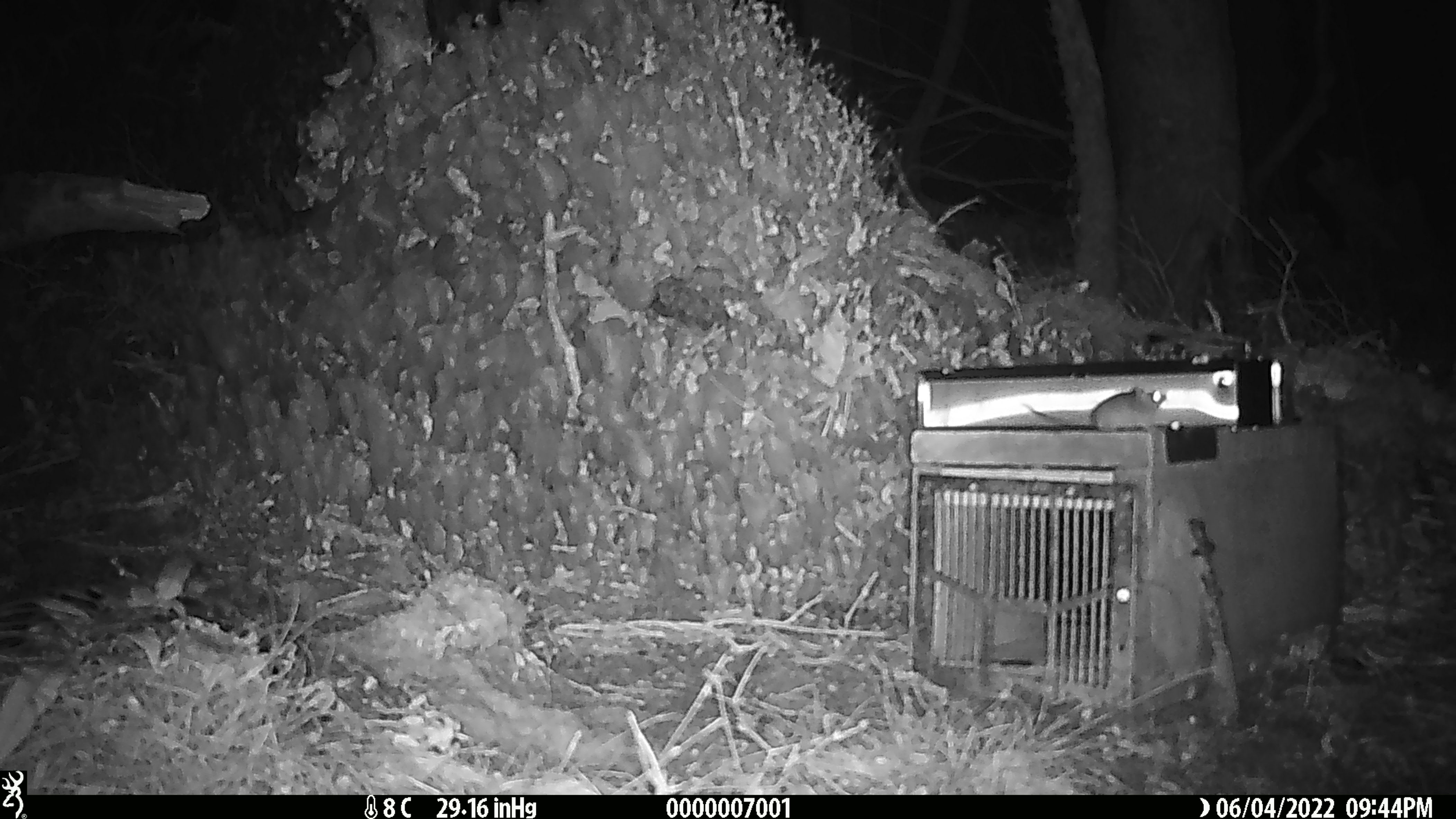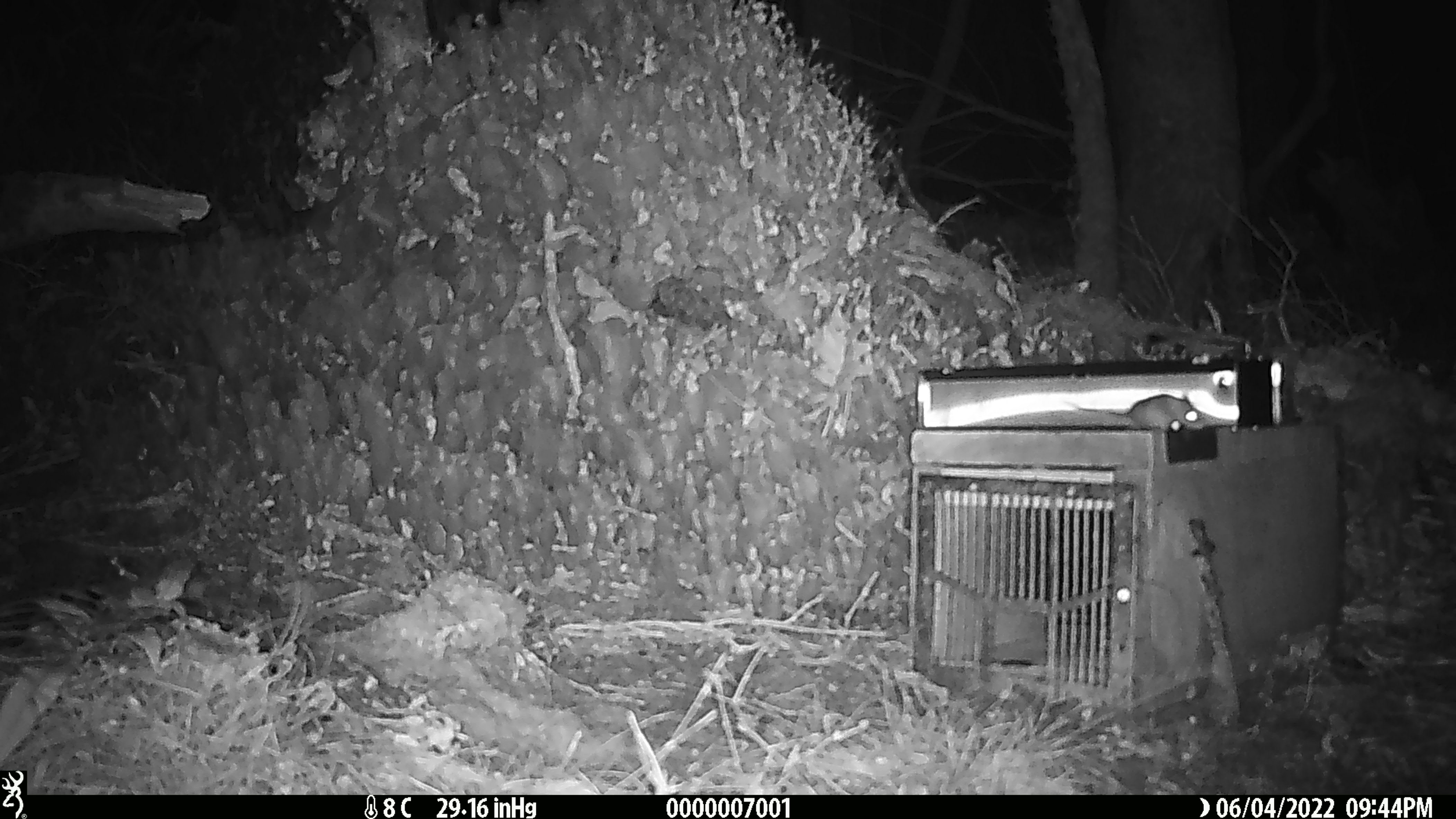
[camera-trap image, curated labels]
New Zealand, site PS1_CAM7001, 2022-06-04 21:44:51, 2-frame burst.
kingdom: Animalia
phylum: Chordata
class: Mammalia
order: Rodentia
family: Muridae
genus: Mus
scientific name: Mus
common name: mouse